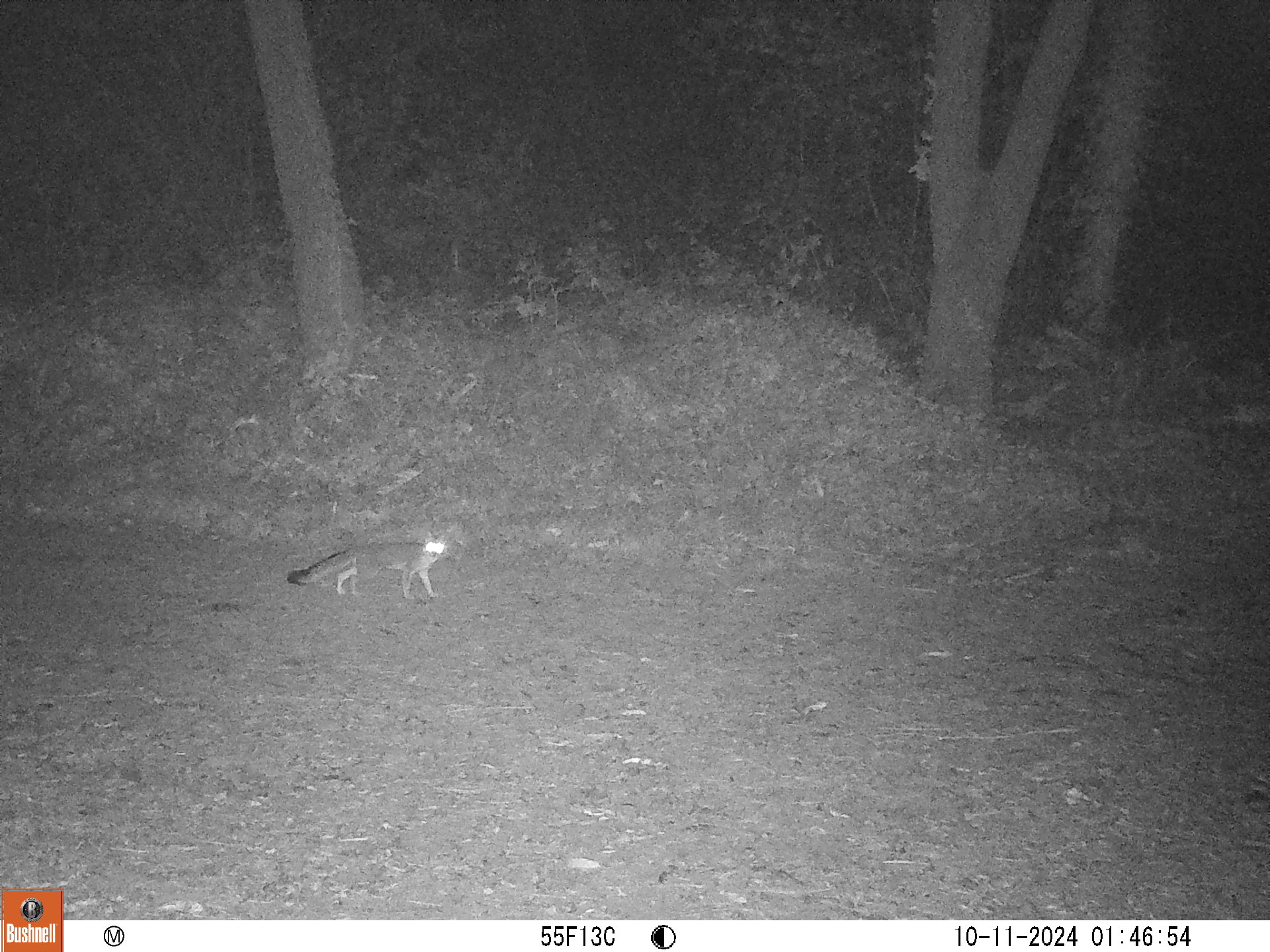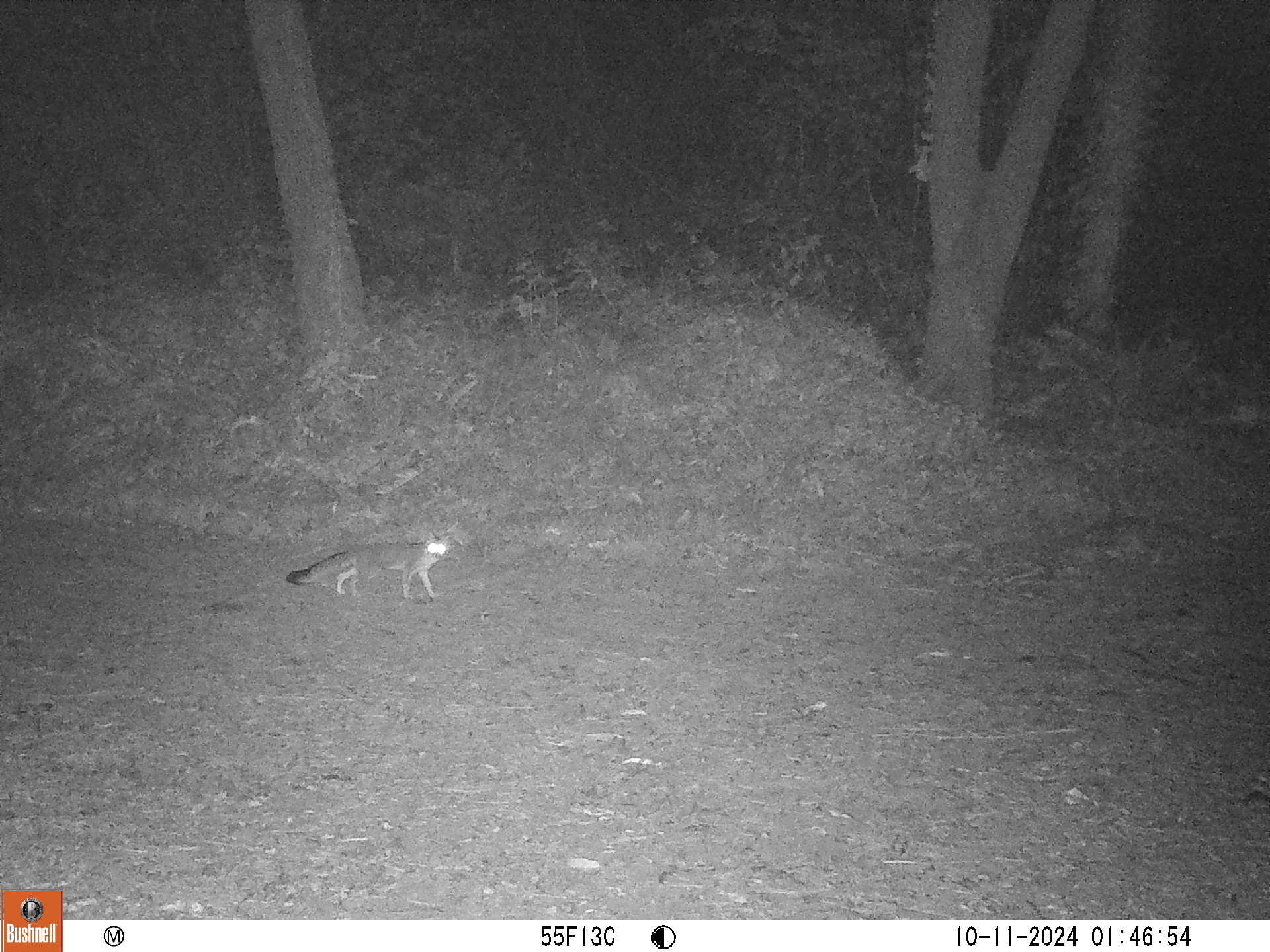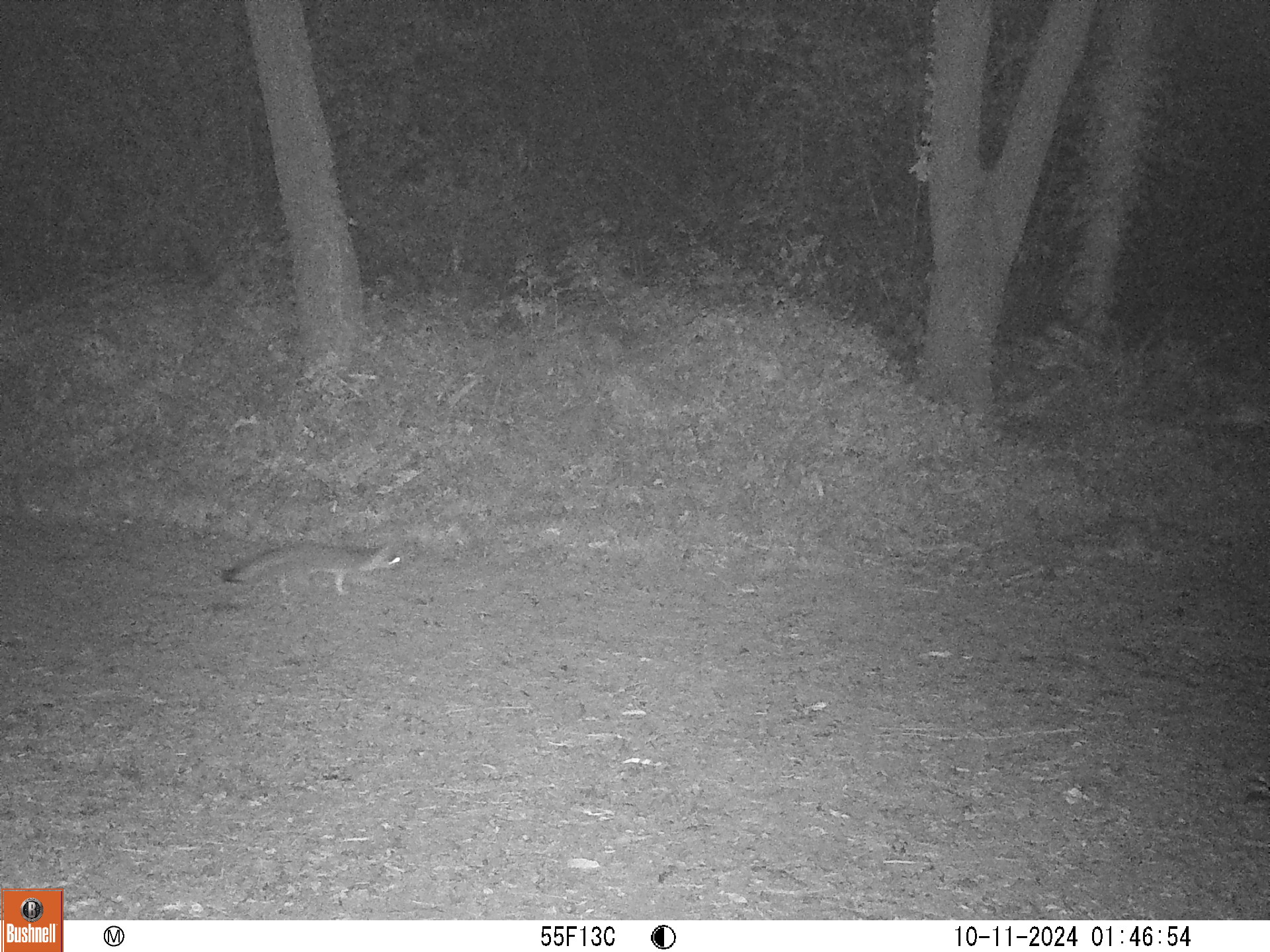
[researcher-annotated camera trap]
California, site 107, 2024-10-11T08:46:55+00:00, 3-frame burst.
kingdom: Animalia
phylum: Chordata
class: Mammalia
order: Carnivora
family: Canidae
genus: Urocyon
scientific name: Urocyon cinereoargenteus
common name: gray fox